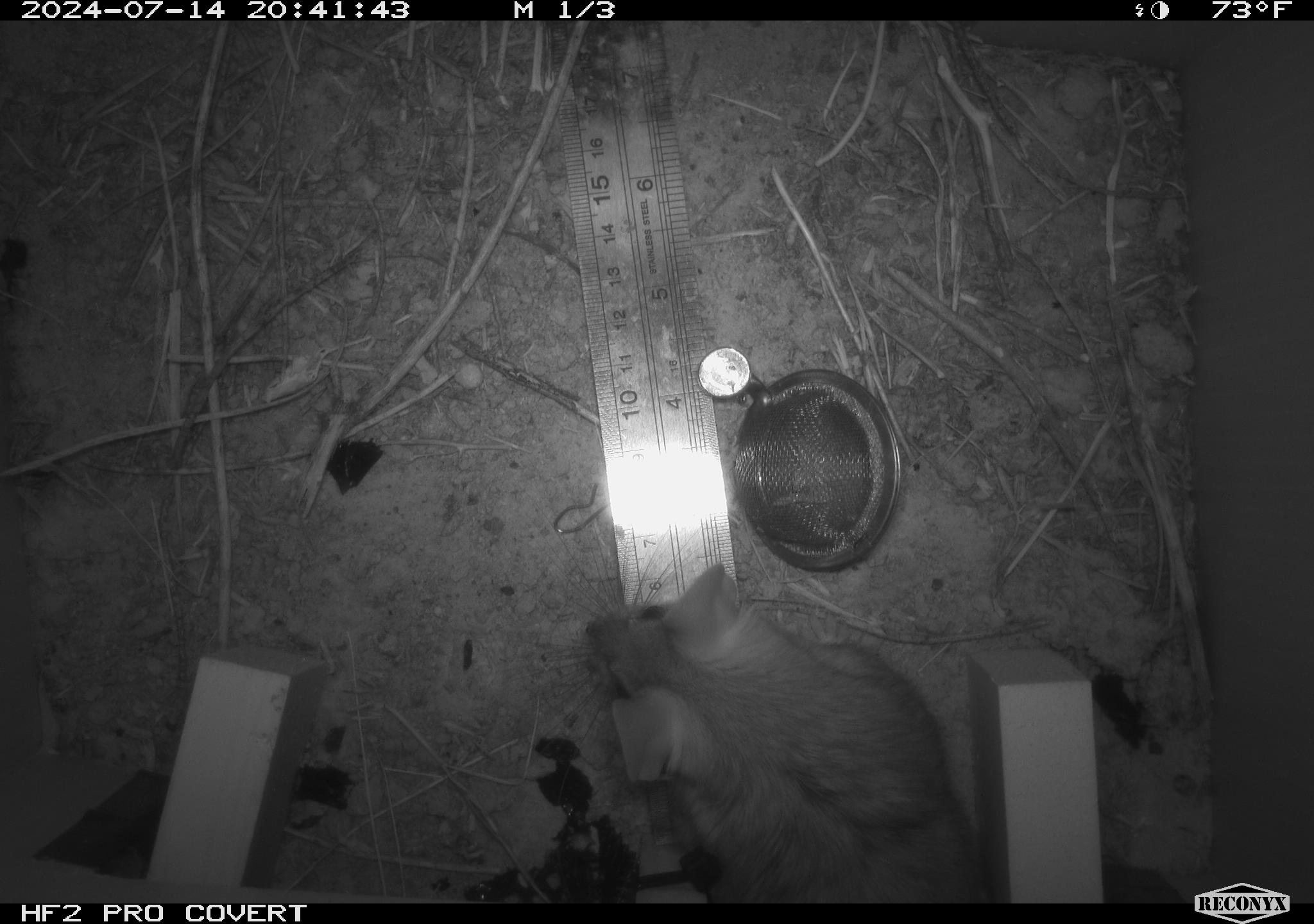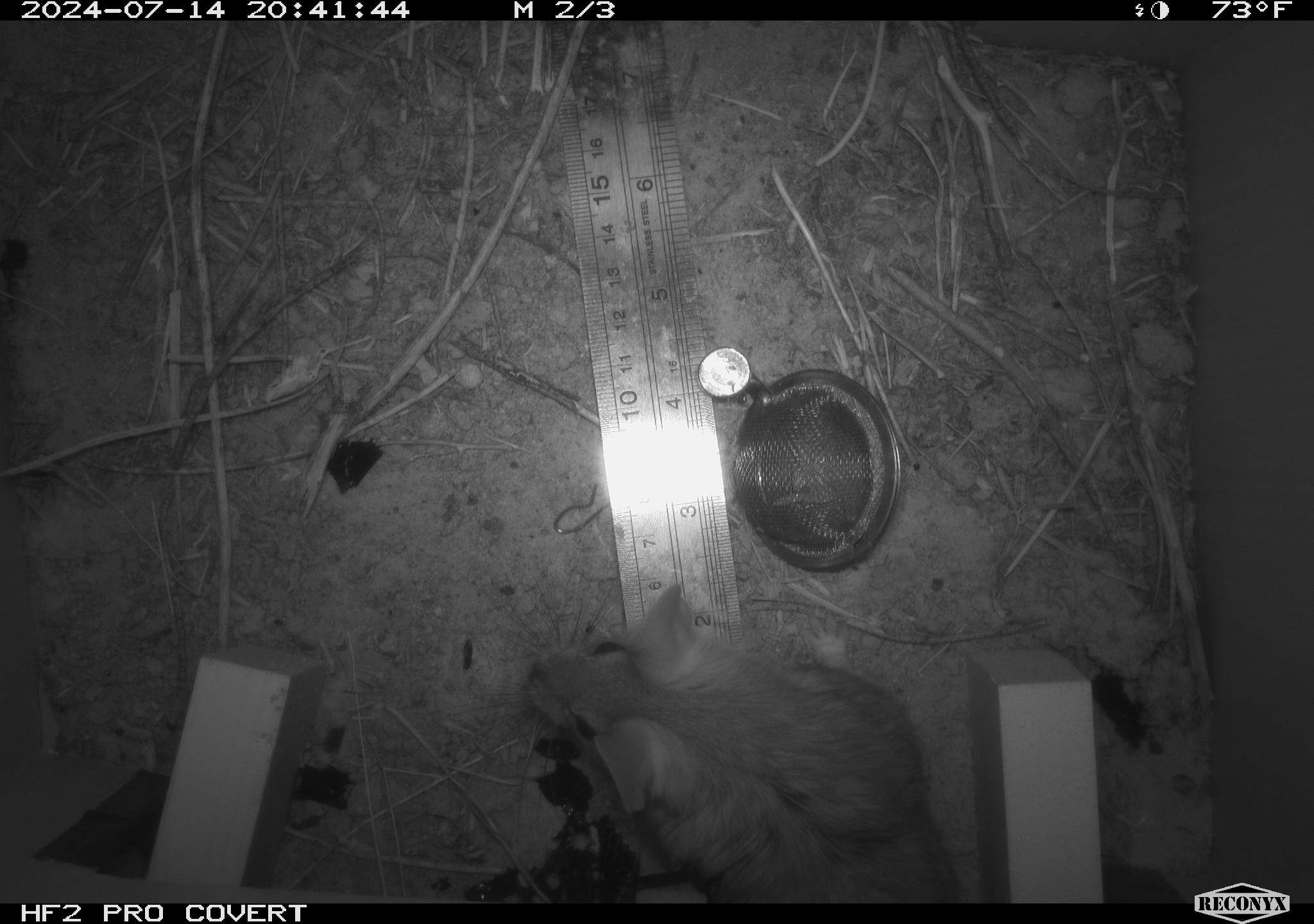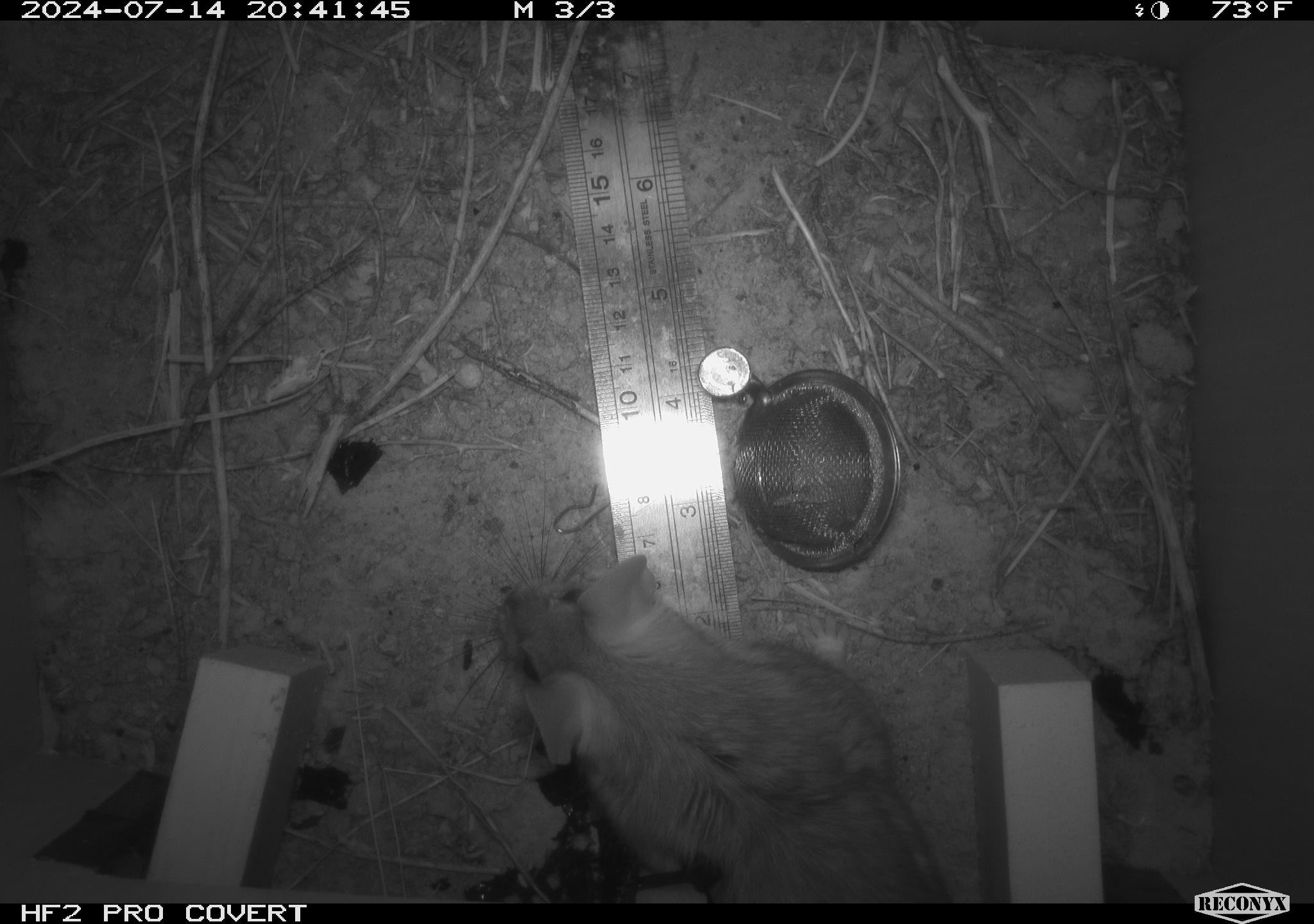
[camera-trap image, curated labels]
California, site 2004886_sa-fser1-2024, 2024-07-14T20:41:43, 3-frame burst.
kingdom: Animalia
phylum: Chordata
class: Mammalia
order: Rodentia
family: Cricetidae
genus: Neotoma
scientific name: Neotoma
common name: pack rat or woodrat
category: neotoma species